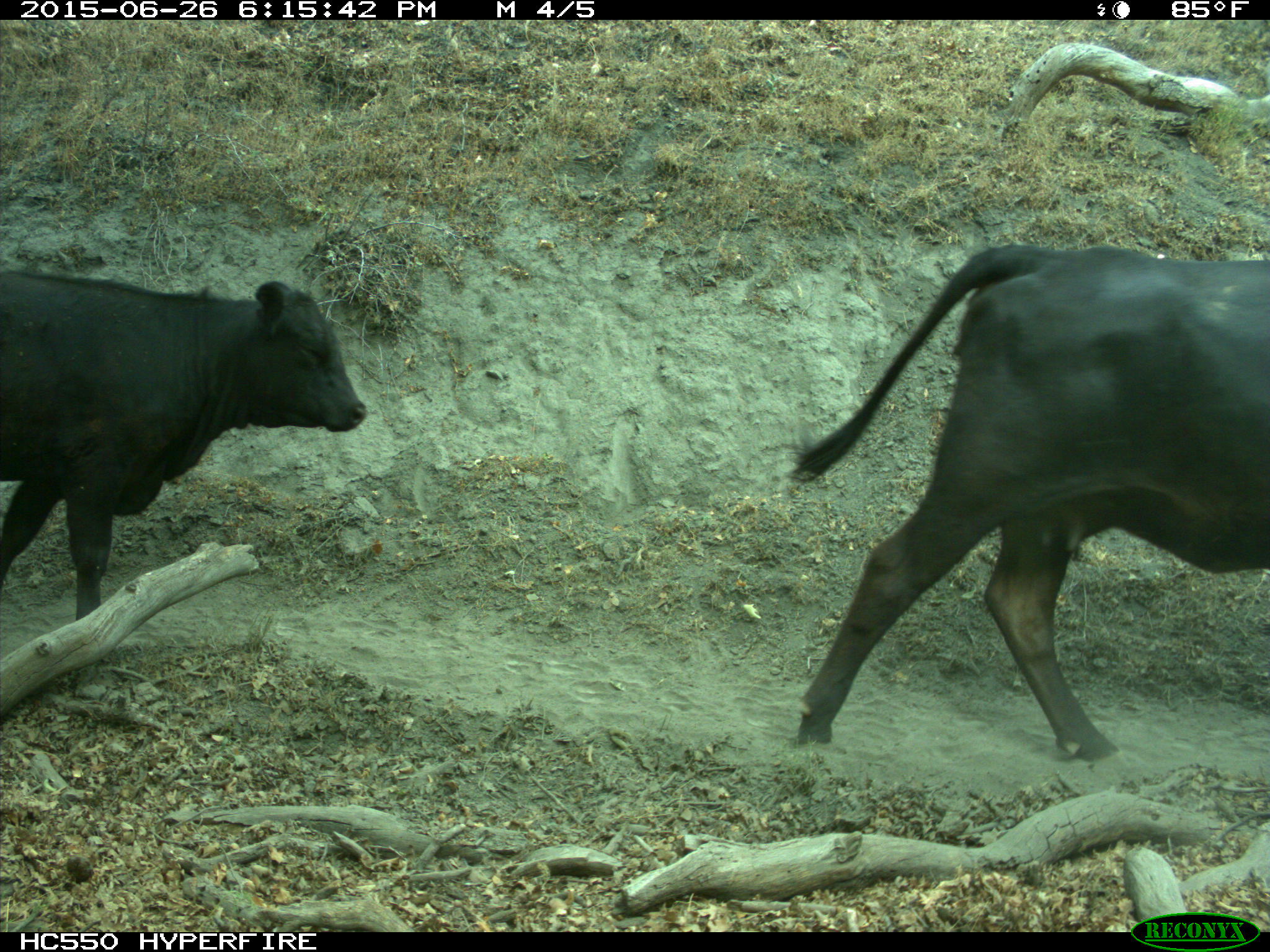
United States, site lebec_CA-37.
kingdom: Animalia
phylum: Chordata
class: Mammalia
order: Artiodactyla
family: Bovidae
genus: Bos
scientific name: Bos taurus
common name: domestic cow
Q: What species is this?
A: Bos taurus (domestic cow).